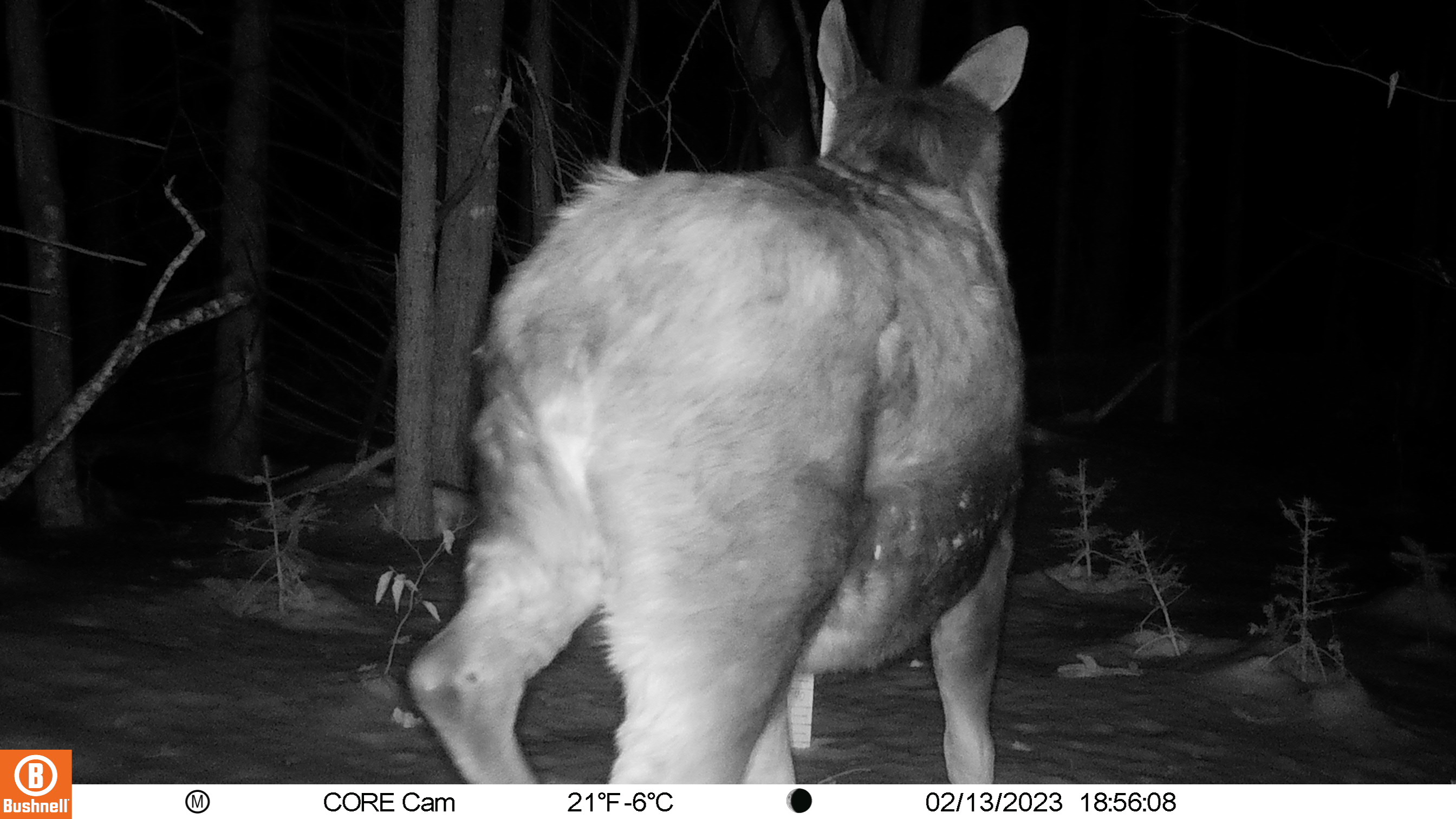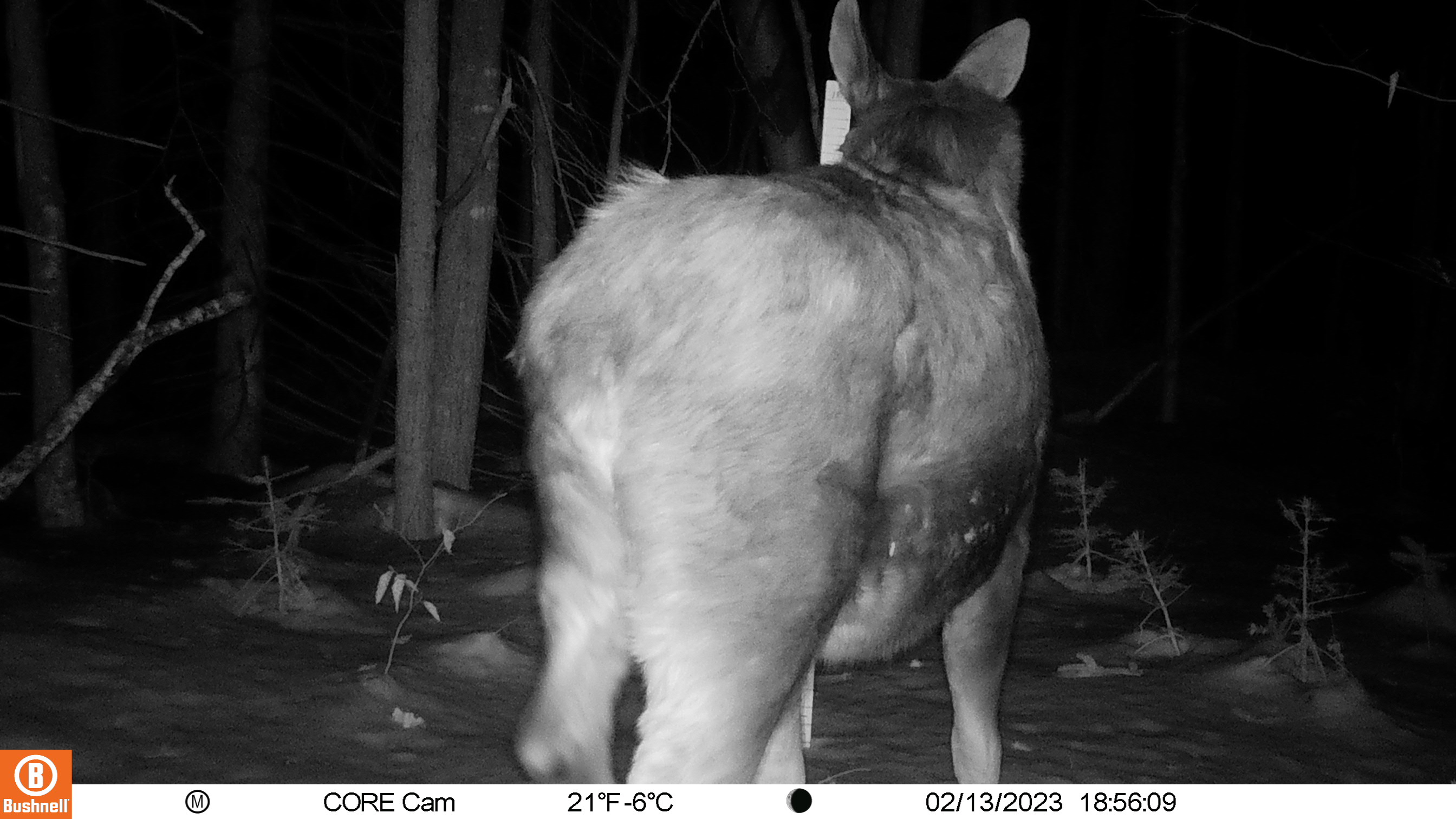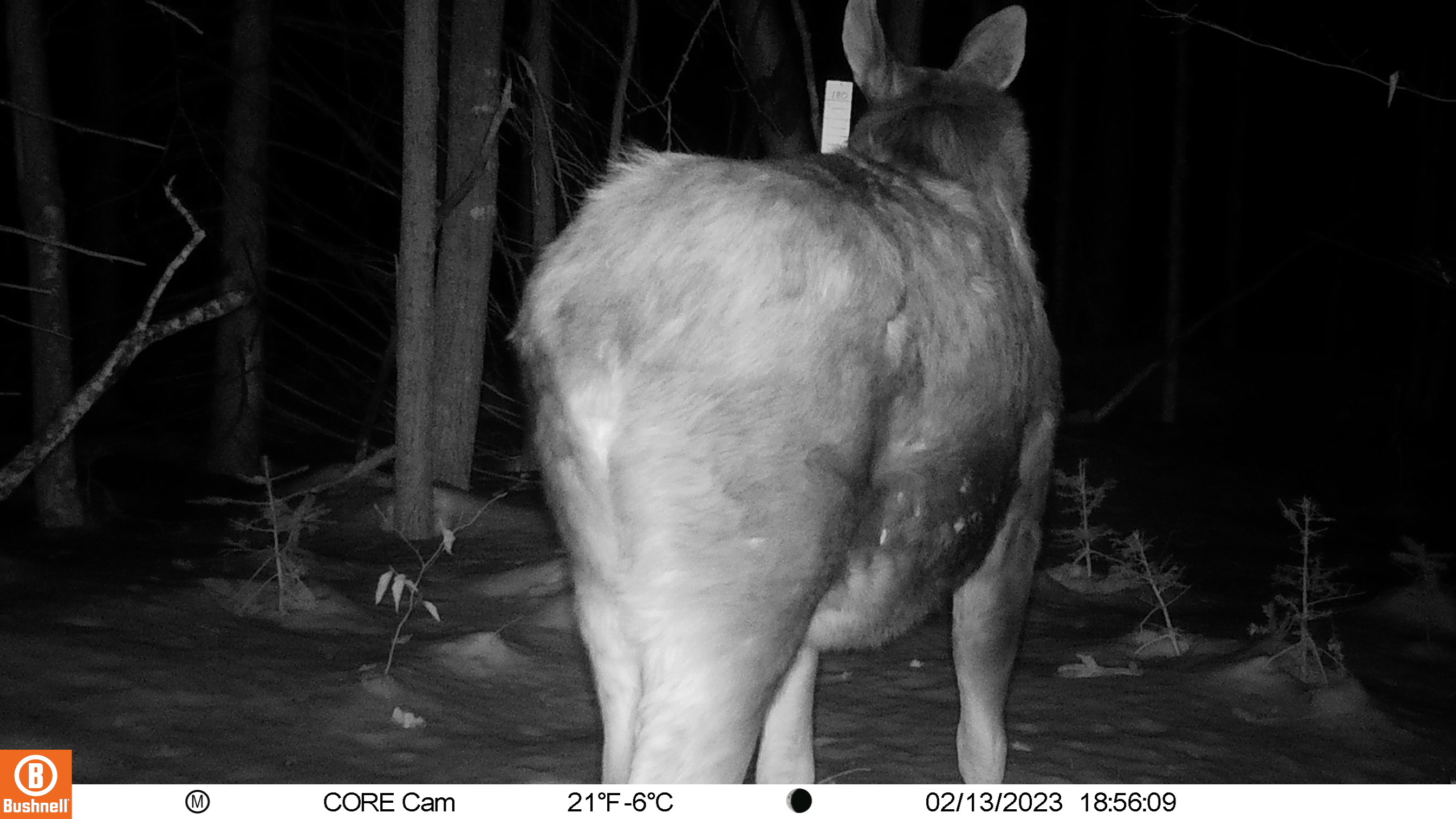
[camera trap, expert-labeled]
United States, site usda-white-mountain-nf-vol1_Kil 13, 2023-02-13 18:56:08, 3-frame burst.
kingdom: Animalia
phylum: Chordata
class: Mammalia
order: Artiodactyla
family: Cervidae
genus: Alces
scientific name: Alces alces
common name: moose